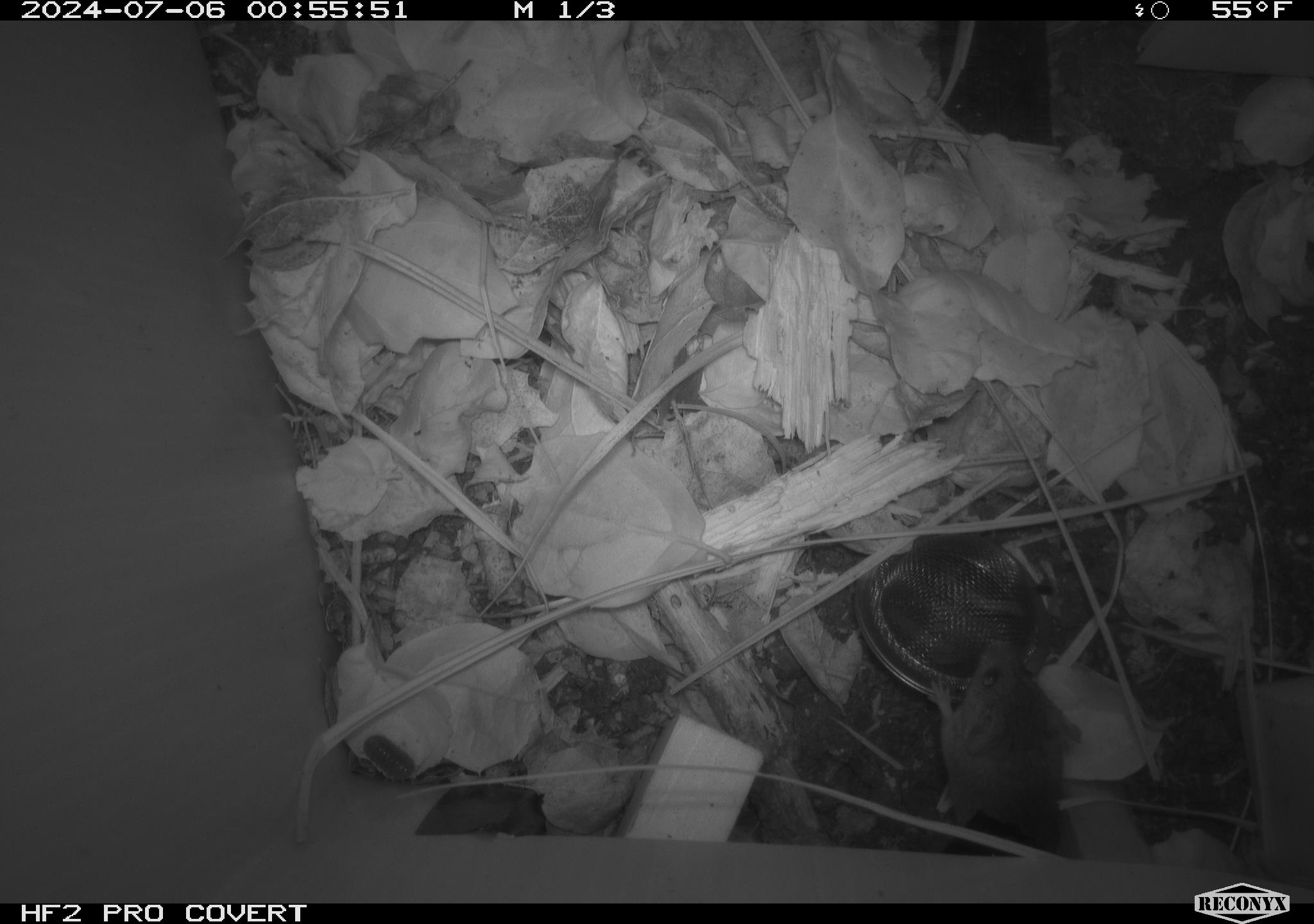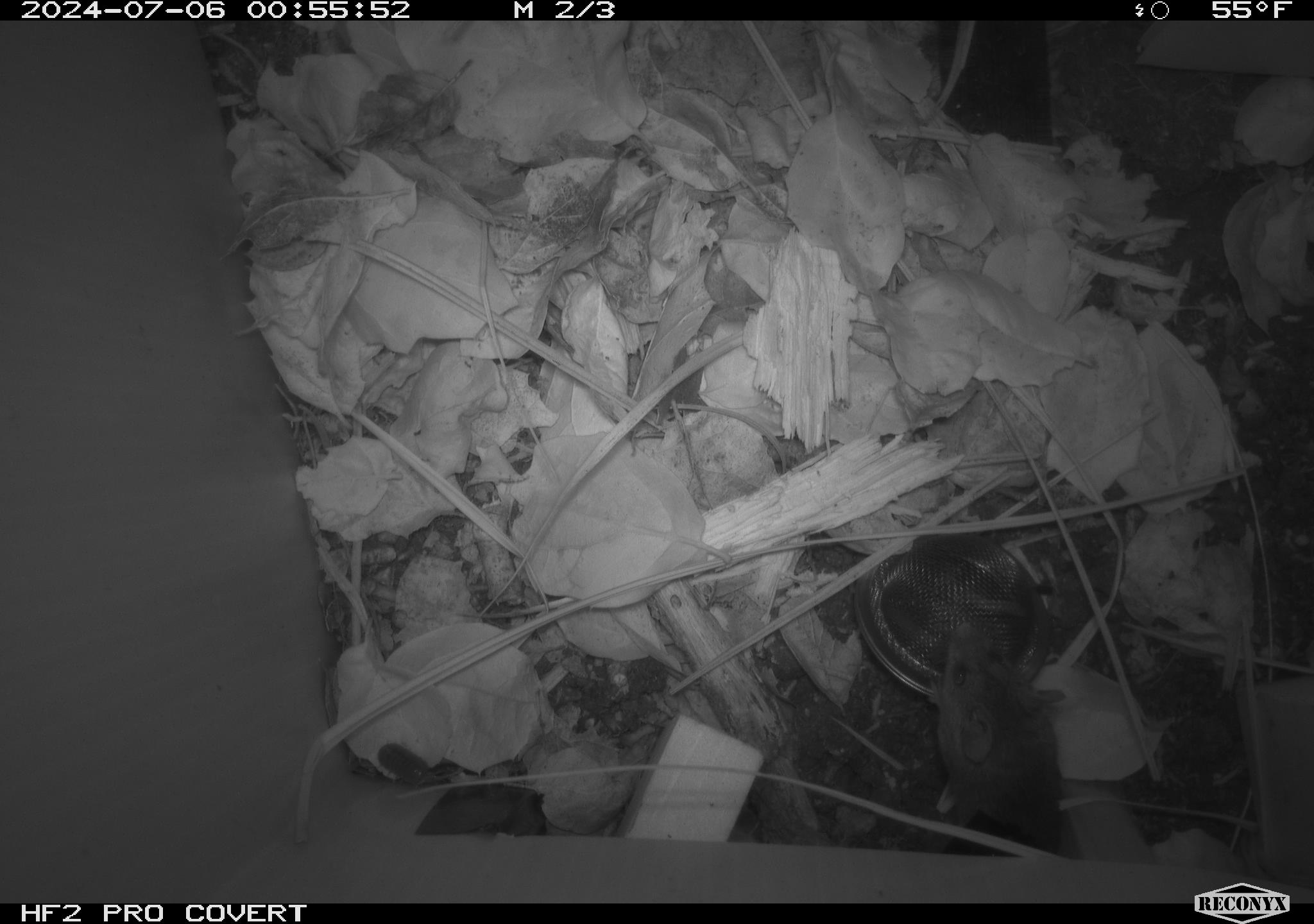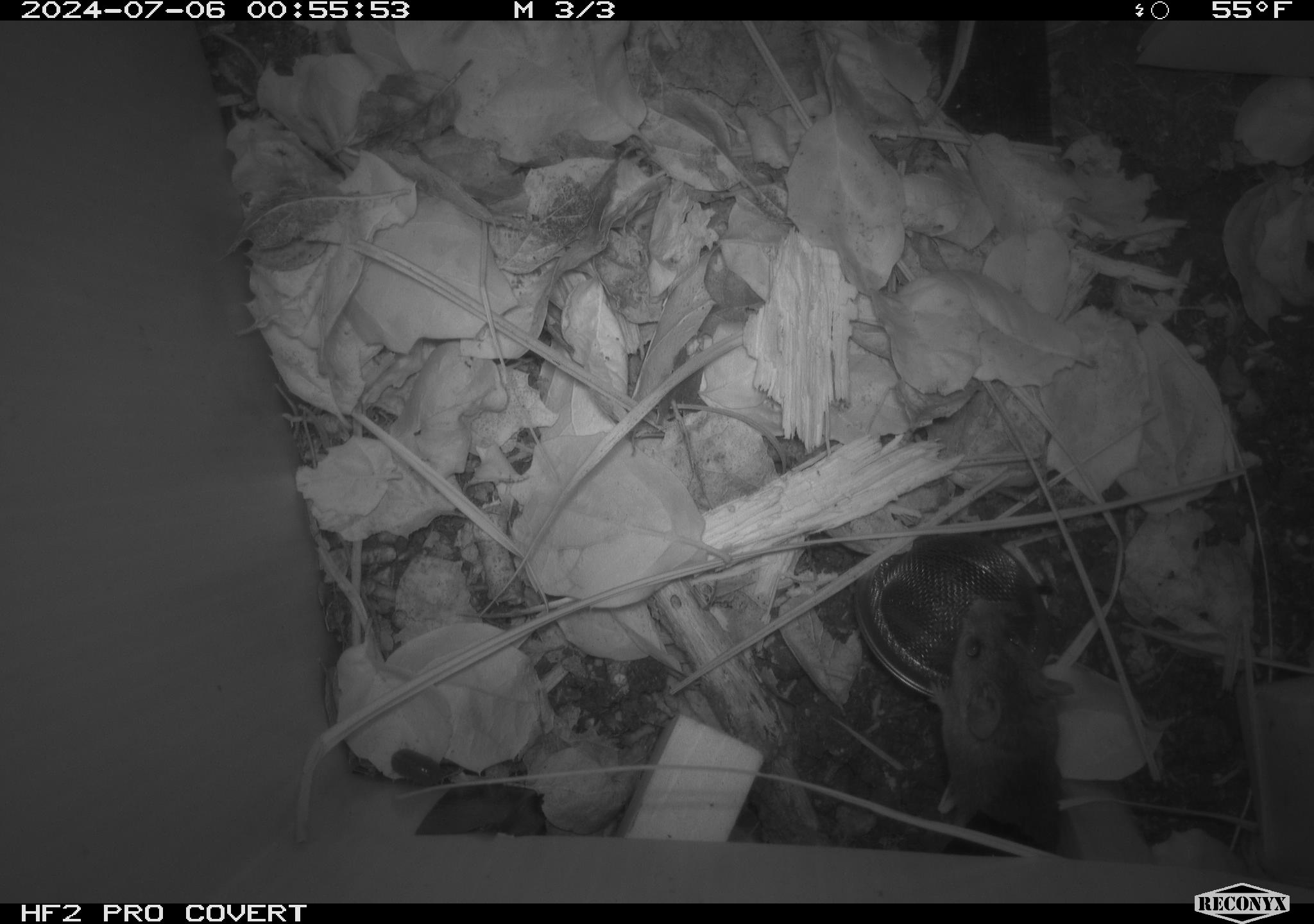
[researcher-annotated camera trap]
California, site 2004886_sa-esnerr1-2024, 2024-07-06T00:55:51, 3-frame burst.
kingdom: Animalia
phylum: Chordata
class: Mammalia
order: Rodentia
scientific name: Rodentia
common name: rodent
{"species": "rodent (Rodentia)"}